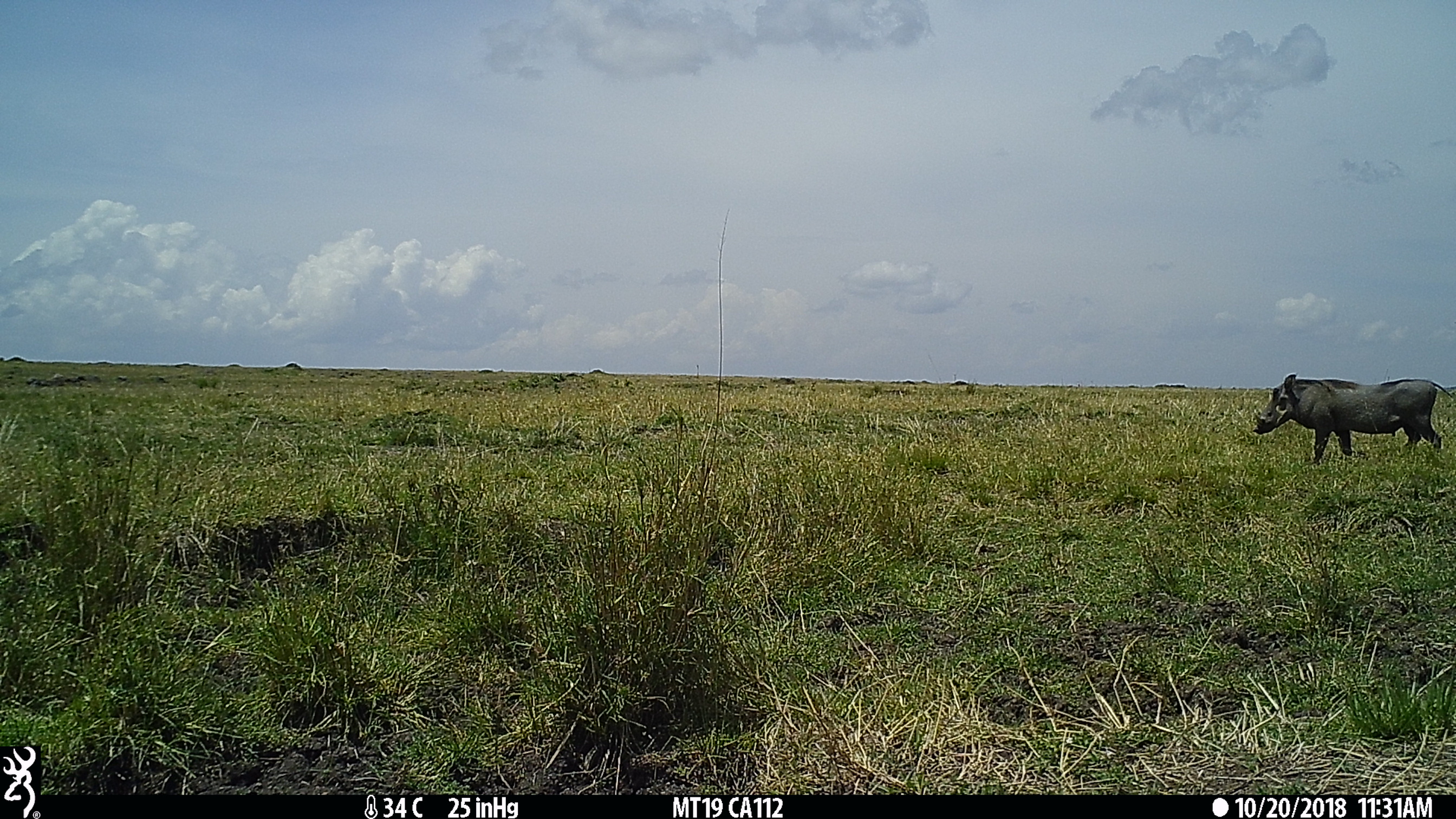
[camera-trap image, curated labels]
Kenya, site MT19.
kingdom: Animalia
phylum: Chordata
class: Mammalia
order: Artiodactyla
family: Suidae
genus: Phacochoerus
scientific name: Phacochoerus africanus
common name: common warthog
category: warthog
Warthog (common warthog) (Phacochoerus africanus).